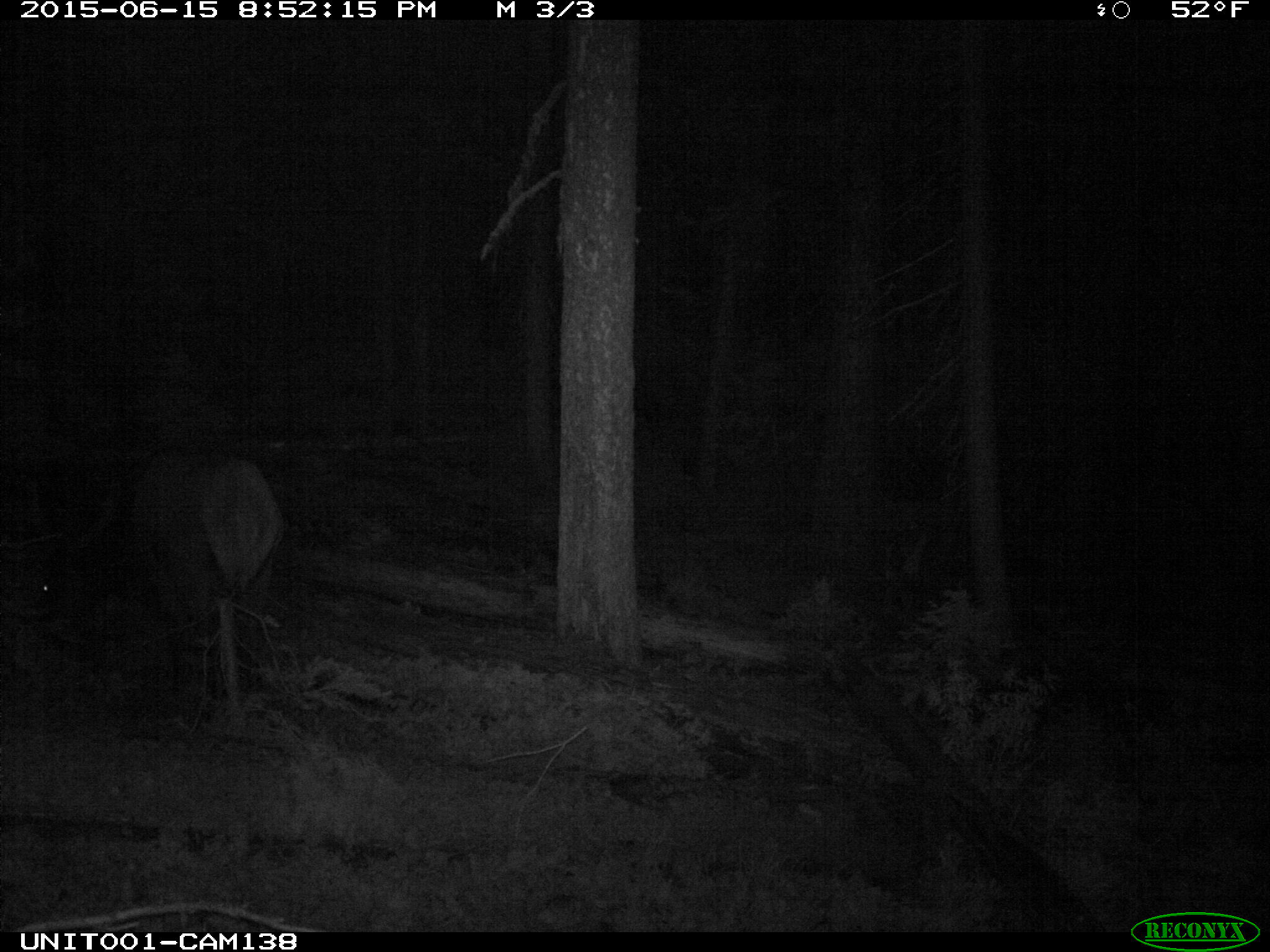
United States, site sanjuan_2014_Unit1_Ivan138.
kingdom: Animalia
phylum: Chordata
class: Mammalia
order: Artiodactyla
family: Cervidae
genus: Cervus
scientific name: Cervus elaphus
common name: red deer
Cervus elaphus (red deer).